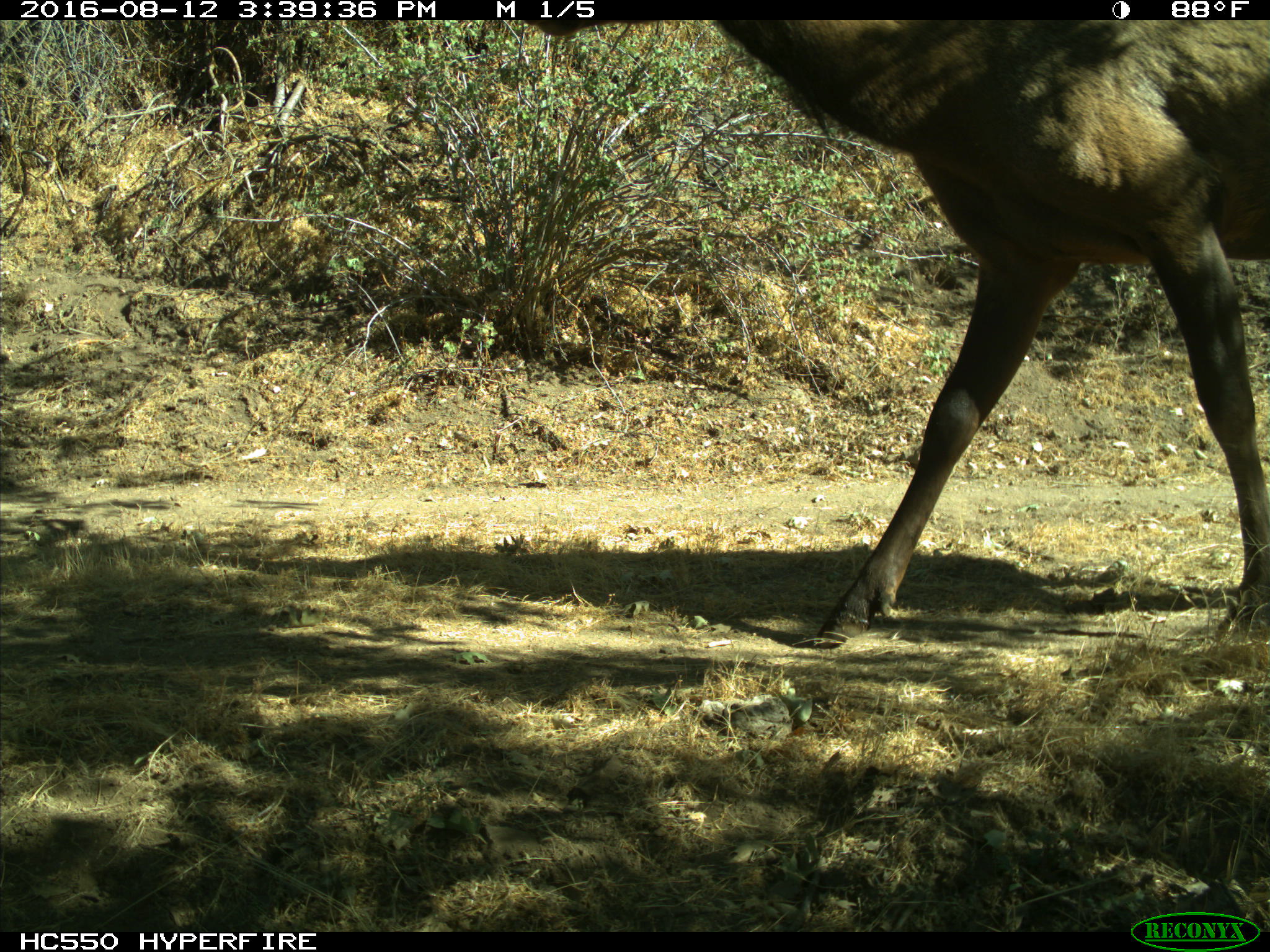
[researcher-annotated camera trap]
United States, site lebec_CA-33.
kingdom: Animalia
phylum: Chordata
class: Mammalia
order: Artiodactyla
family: Cervidae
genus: Cervus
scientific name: Cervus canadensis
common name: elk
Cervus canadensis (elk).